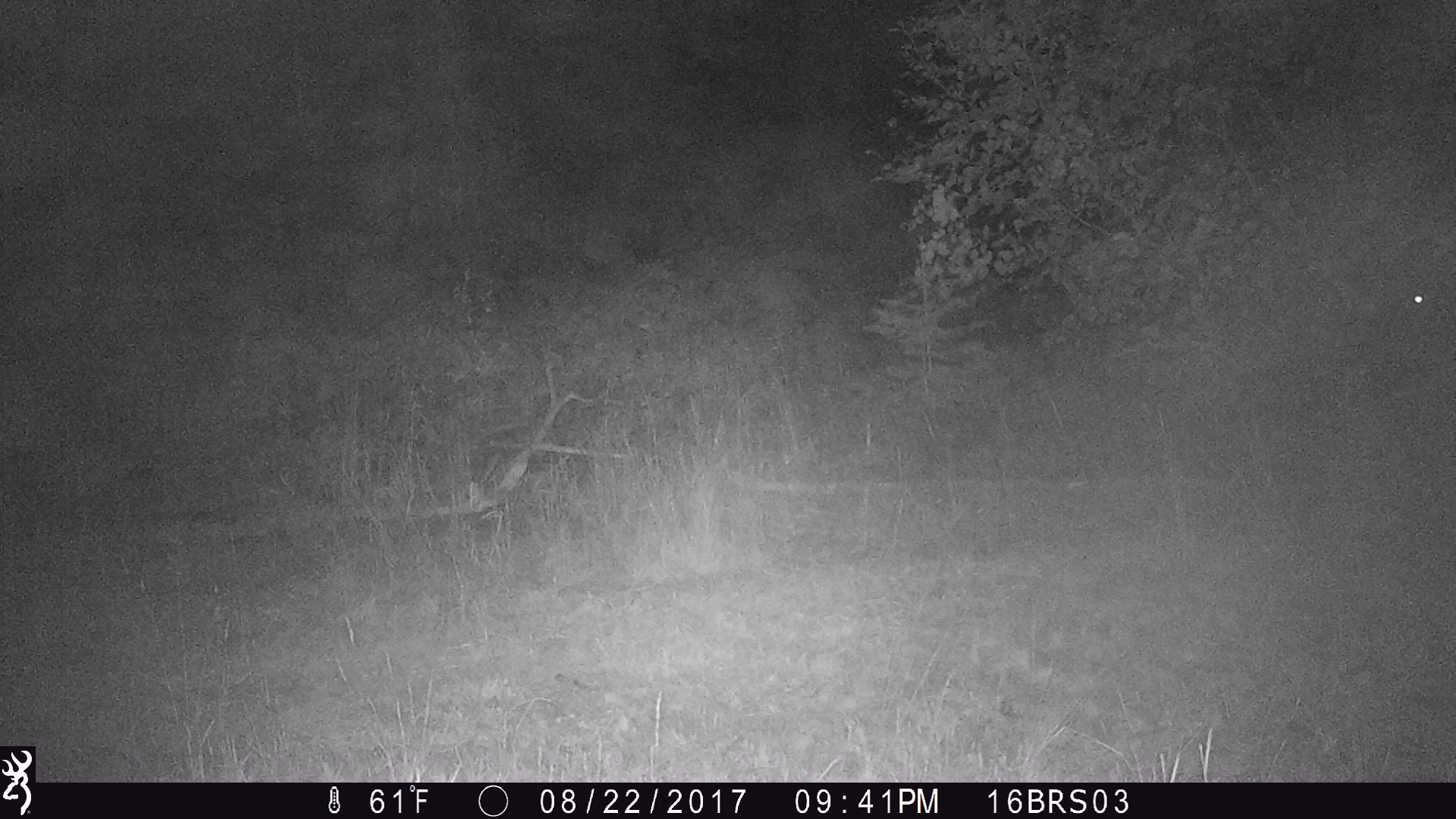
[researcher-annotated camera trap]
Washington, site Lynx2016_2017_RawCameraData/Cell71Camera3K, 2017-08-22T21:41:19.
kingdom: Animalia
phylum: Chordata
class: Mammalia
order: Artiodactyla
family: Bovidae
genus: Bos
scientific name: Bos taurus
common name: domestic cattle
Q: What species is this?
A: Domestic cattle (Bos taurus).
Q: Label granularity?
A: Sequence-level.